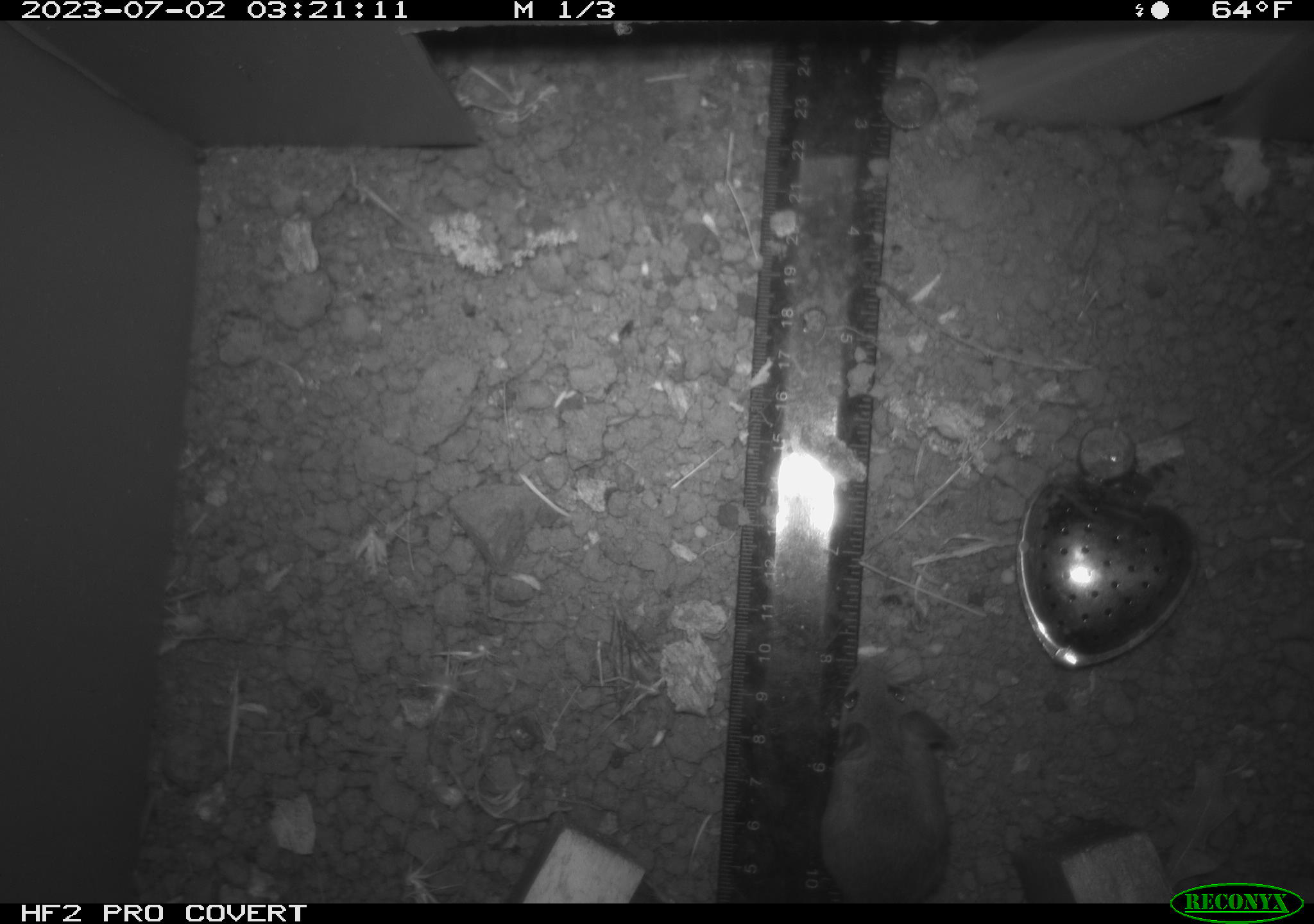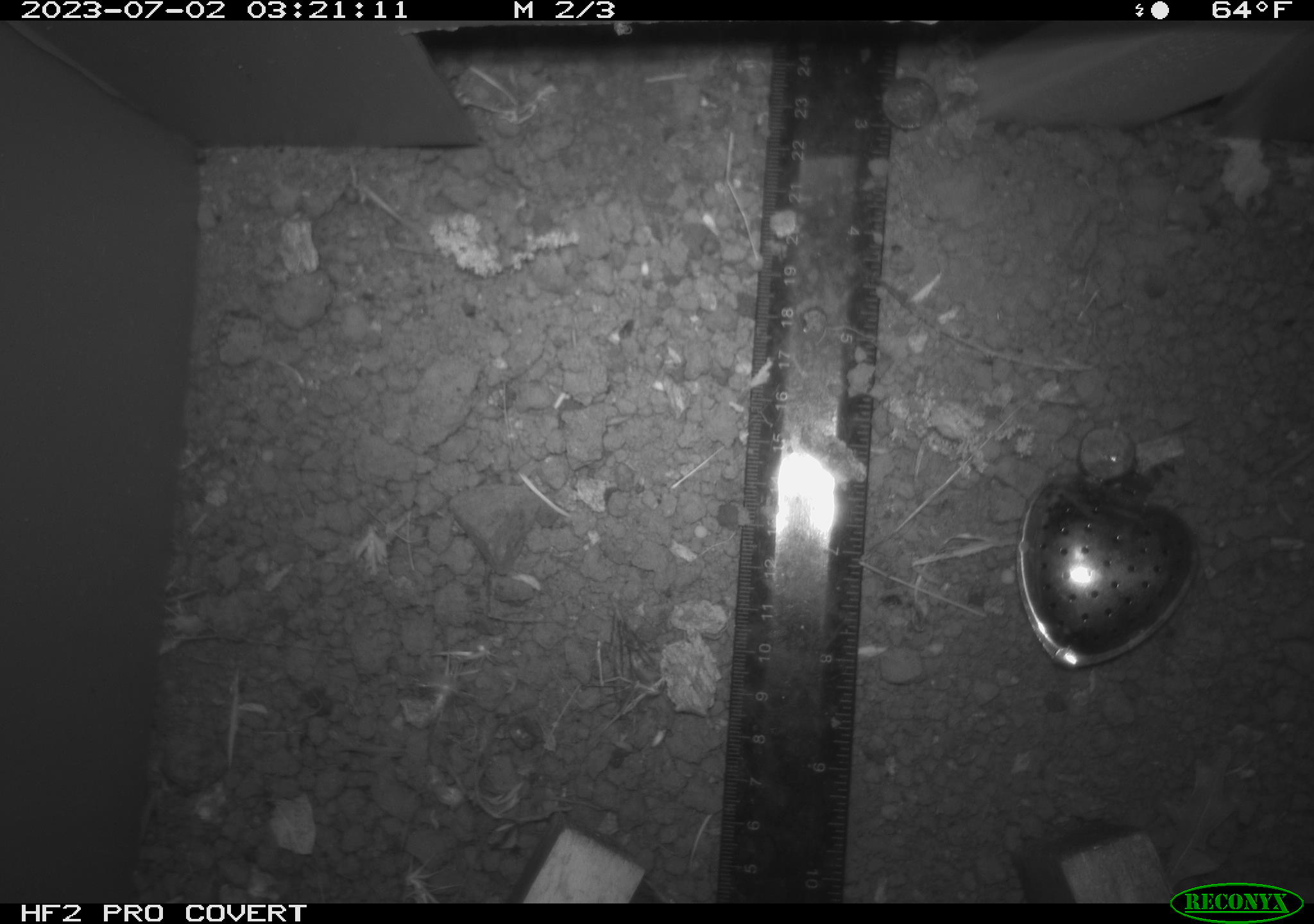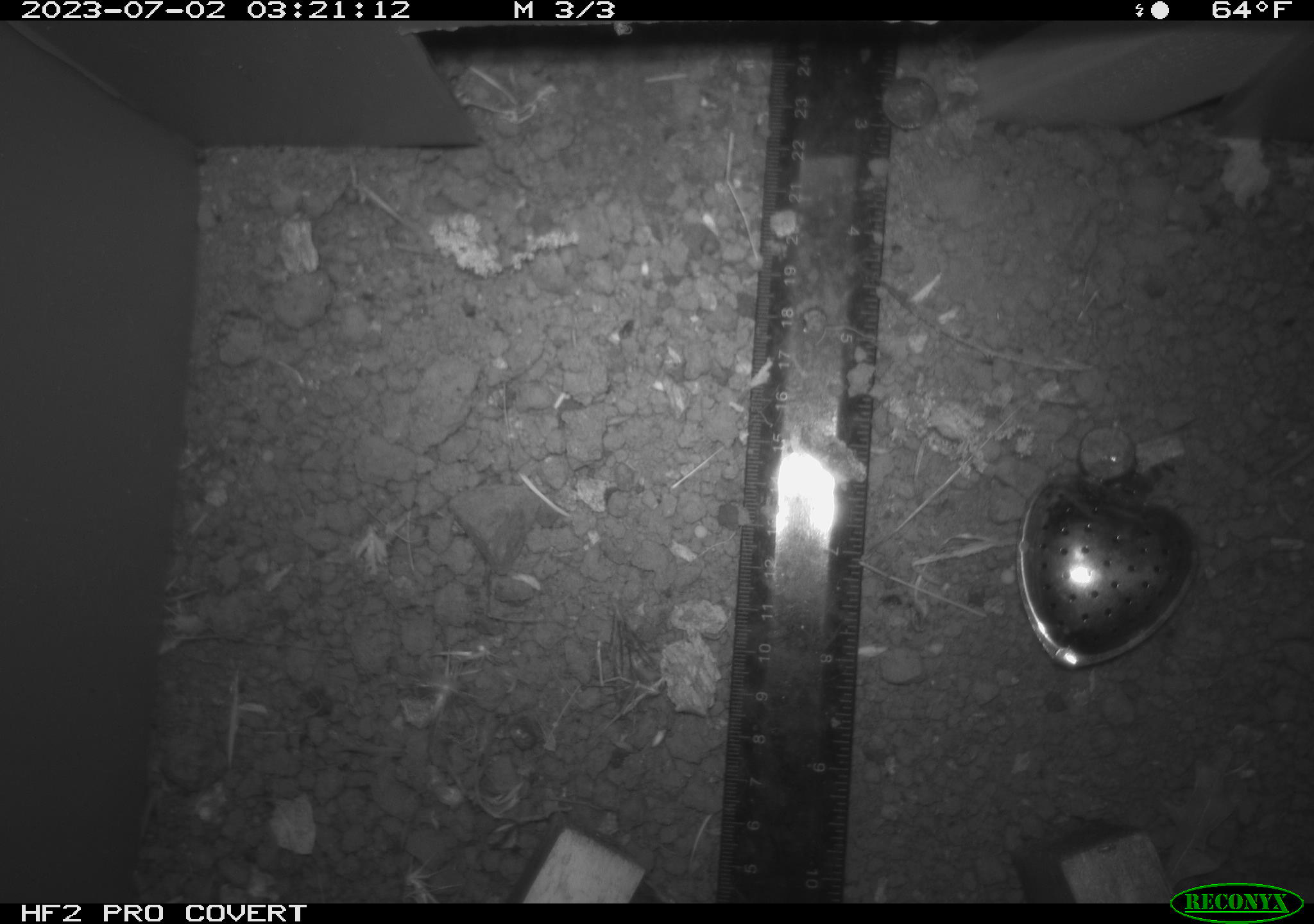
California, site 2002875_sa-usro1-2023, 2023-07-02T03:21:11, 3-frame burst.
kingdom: Animalia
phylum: Chordata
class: Mammalia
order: Rodentia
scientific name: Rodentia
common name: mouse species